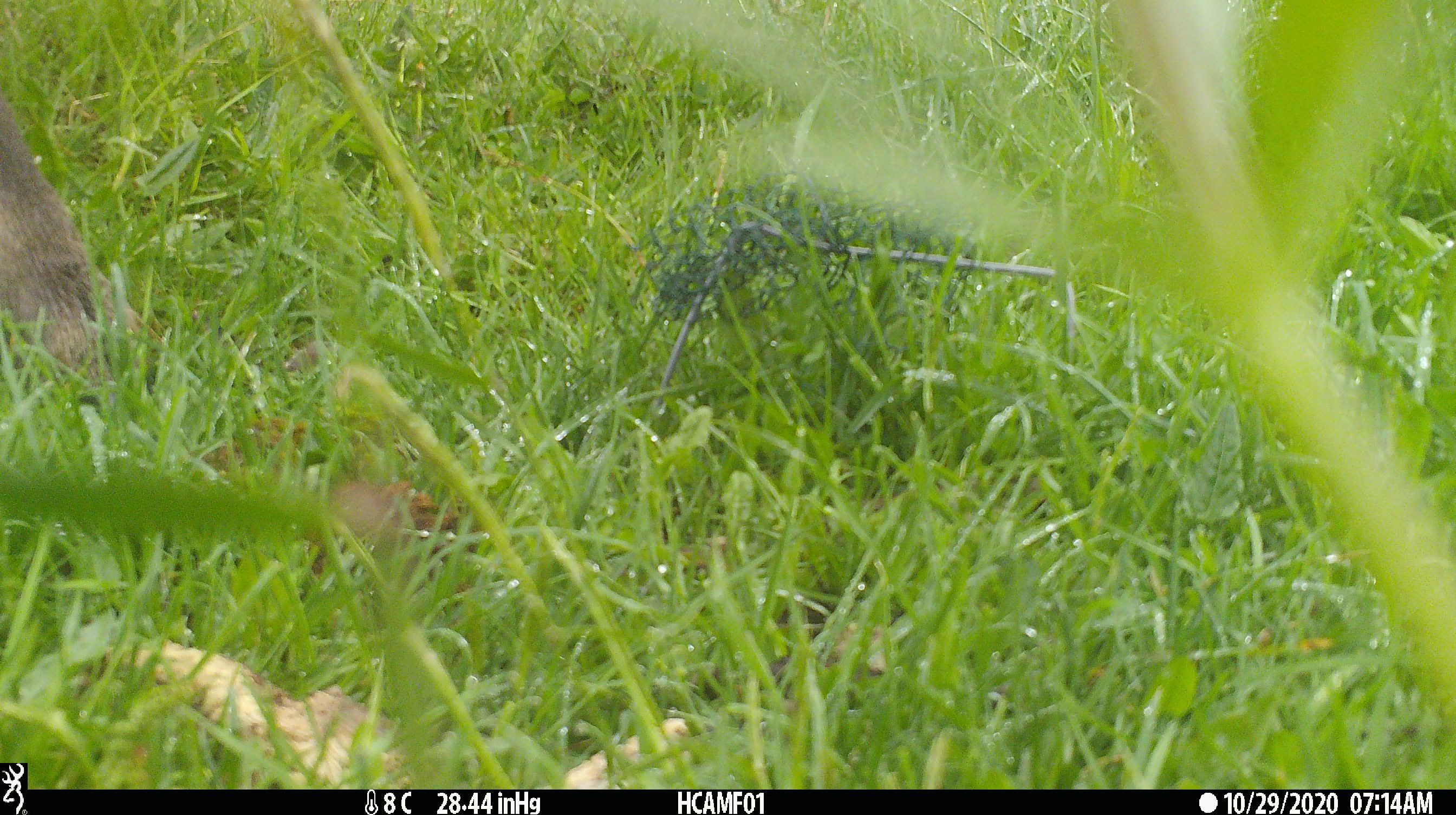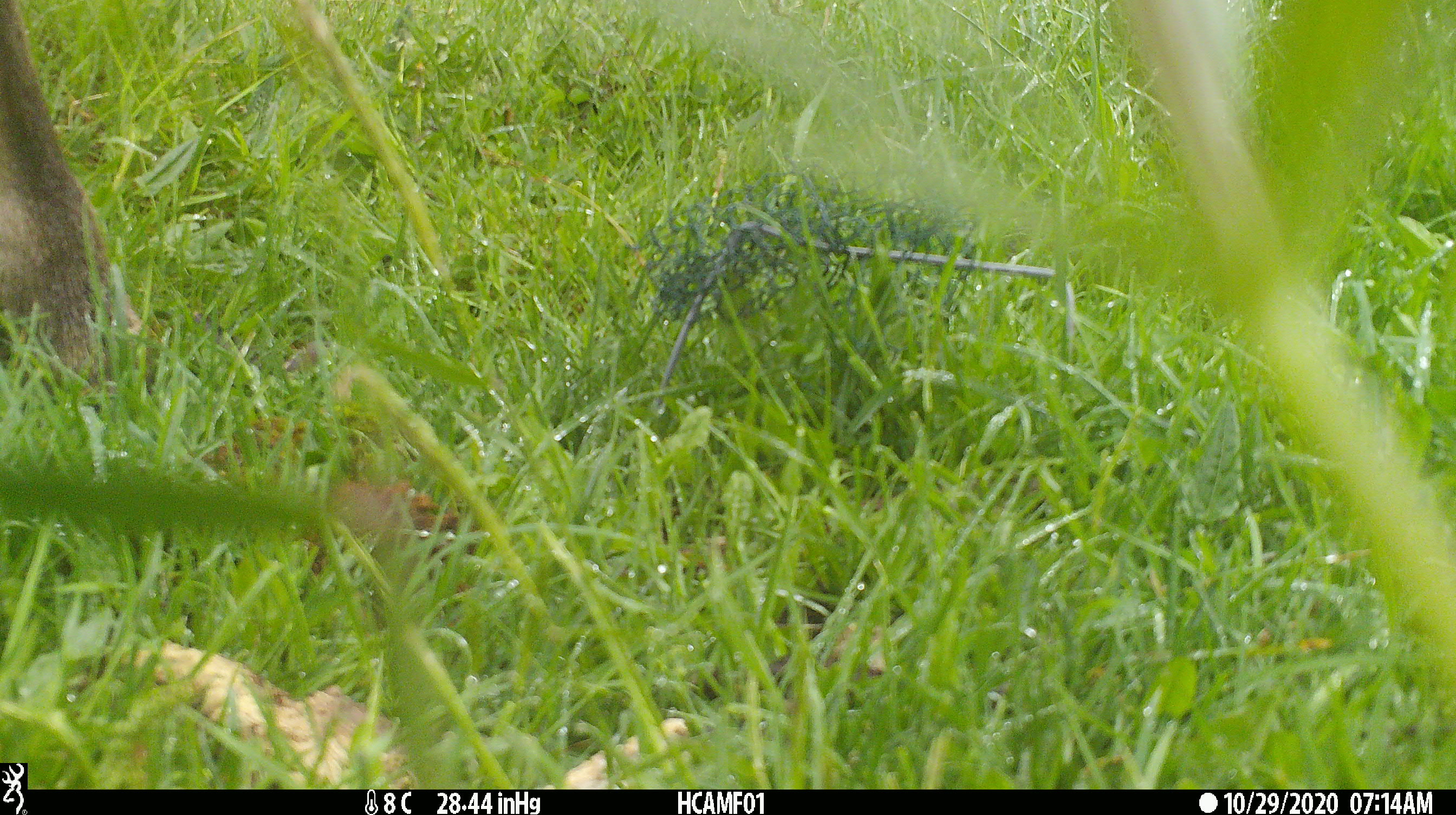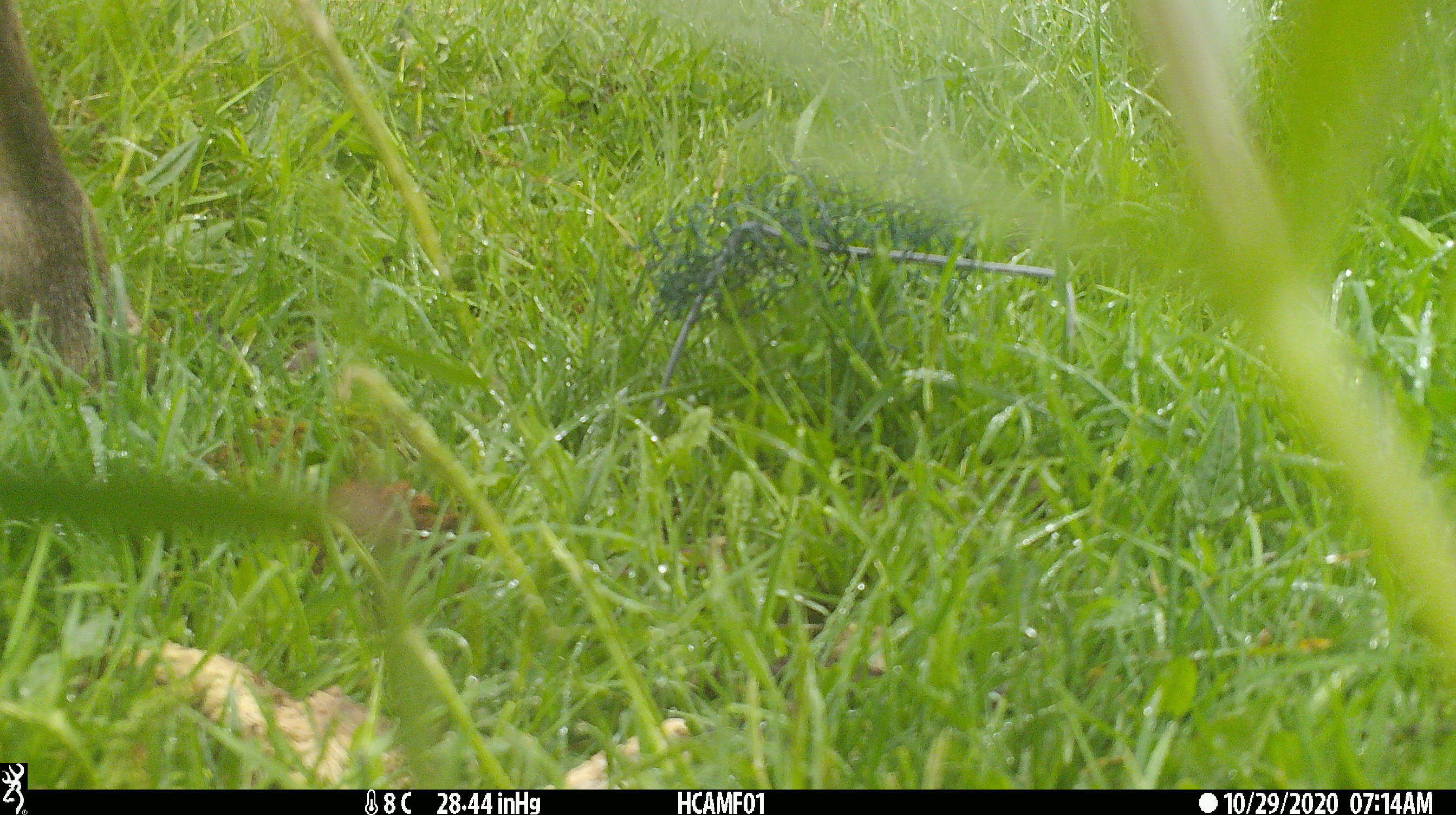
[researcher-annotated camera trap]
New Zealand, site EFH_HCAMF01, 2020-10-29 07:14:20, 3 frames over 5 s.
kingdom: Animalia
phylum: Chordata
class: Mammalia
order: Artiodactyla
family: Cervidae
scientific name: Cervidae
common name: deer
Deer (Cervidae).